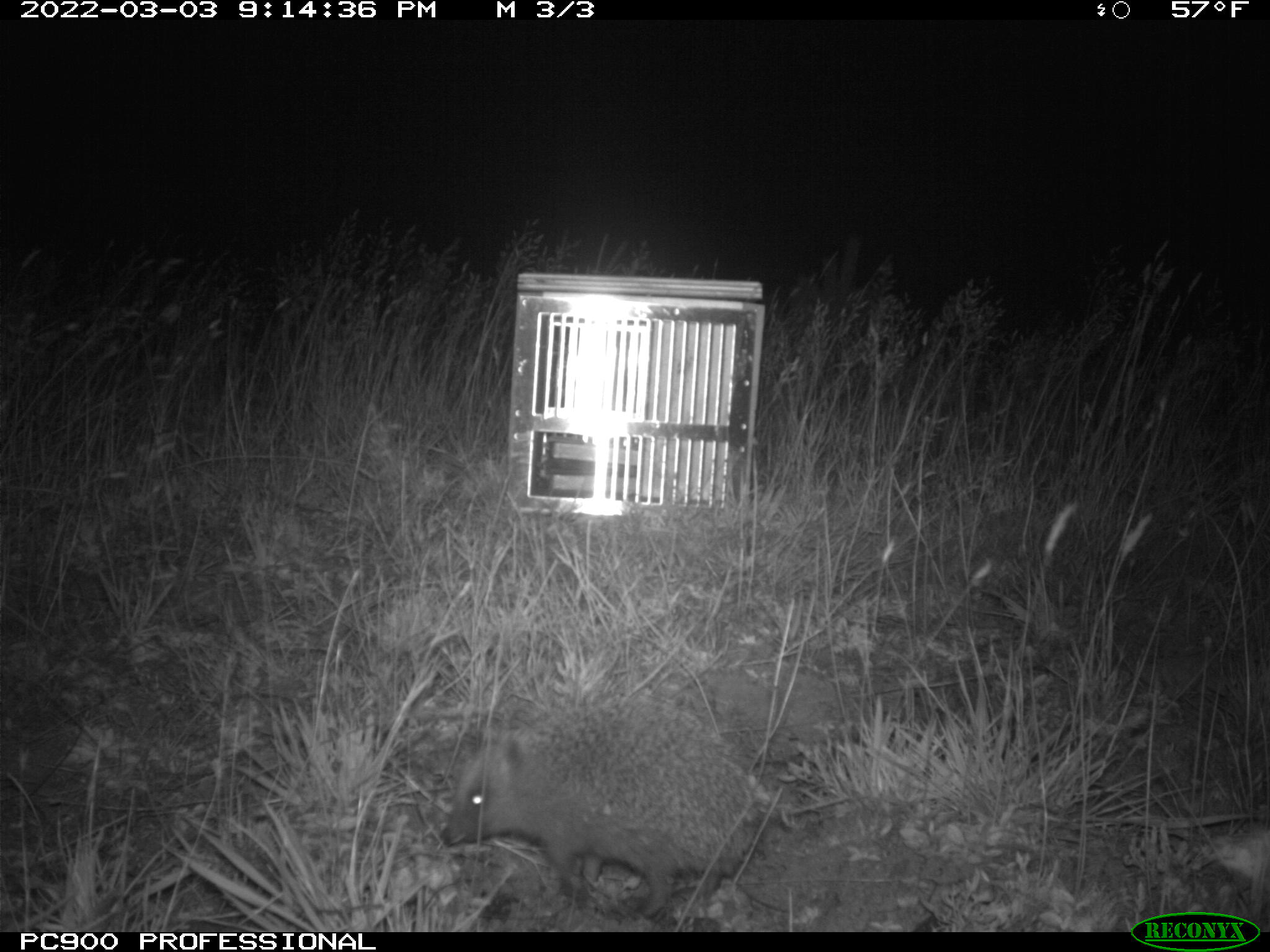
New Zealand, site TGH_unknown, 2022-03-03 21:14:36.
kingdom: Animalia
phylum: Chordata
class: Mammalia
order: Eulipotyphla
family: Erinaceidae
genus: Erinaceus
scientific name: Erinaceus europaeus europaeus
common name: european hedgehog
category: hedgehog